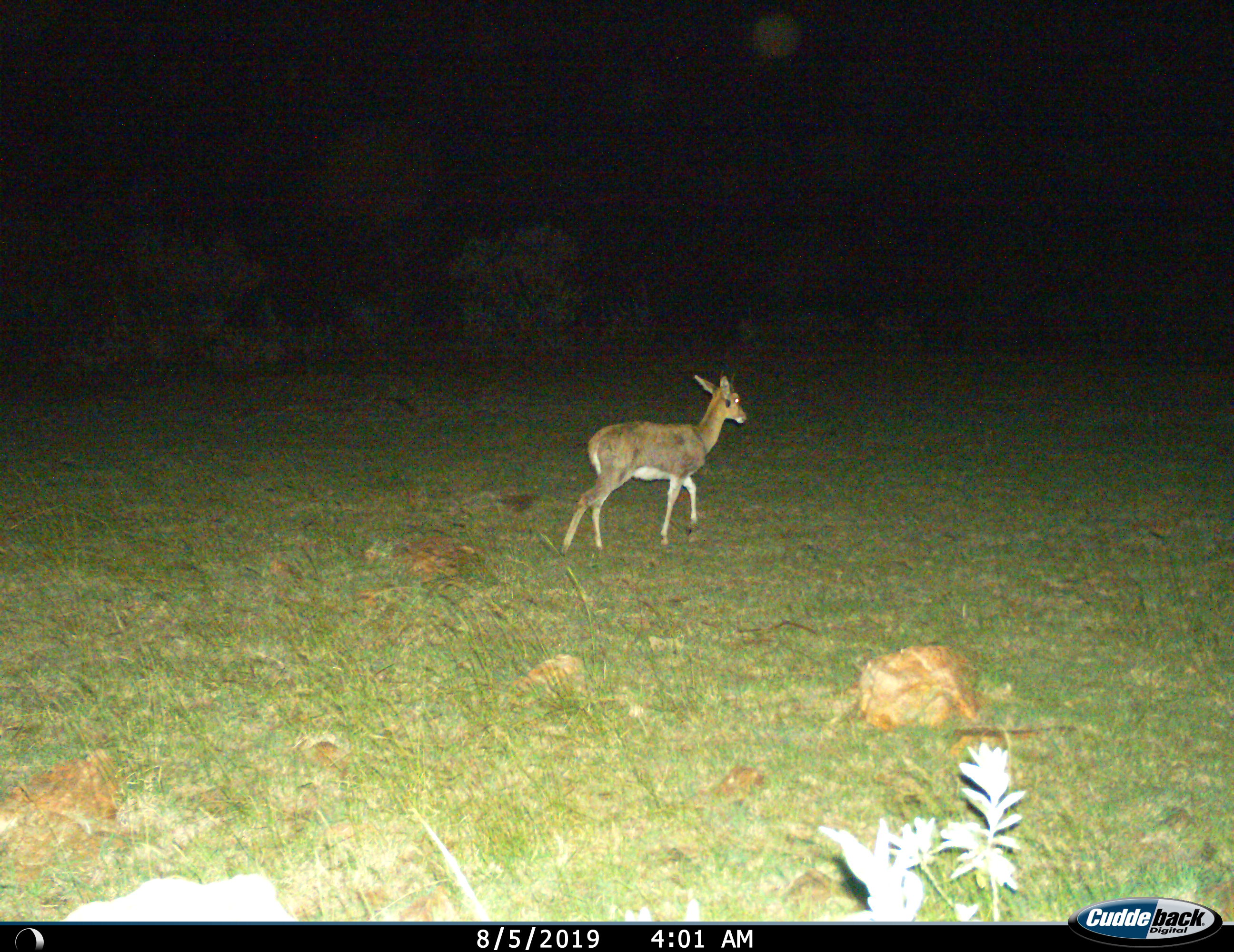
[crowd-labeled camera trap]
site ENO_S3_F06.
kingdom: Animalia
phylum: Chordata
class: Mammalia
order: Artiodactyla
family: Bovidae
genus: Redunca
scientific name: Redunca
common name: reedbuck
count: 1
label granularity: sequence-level